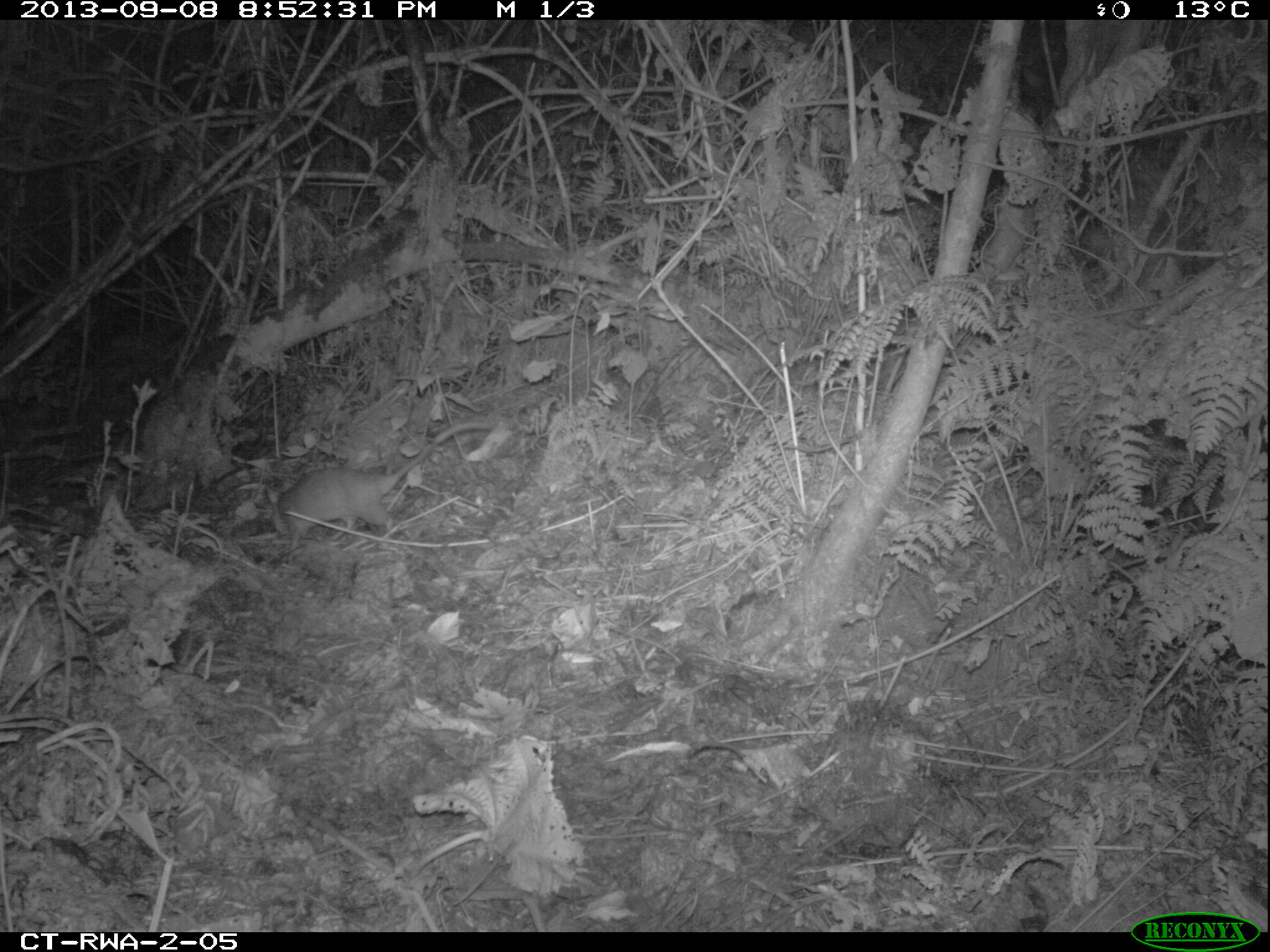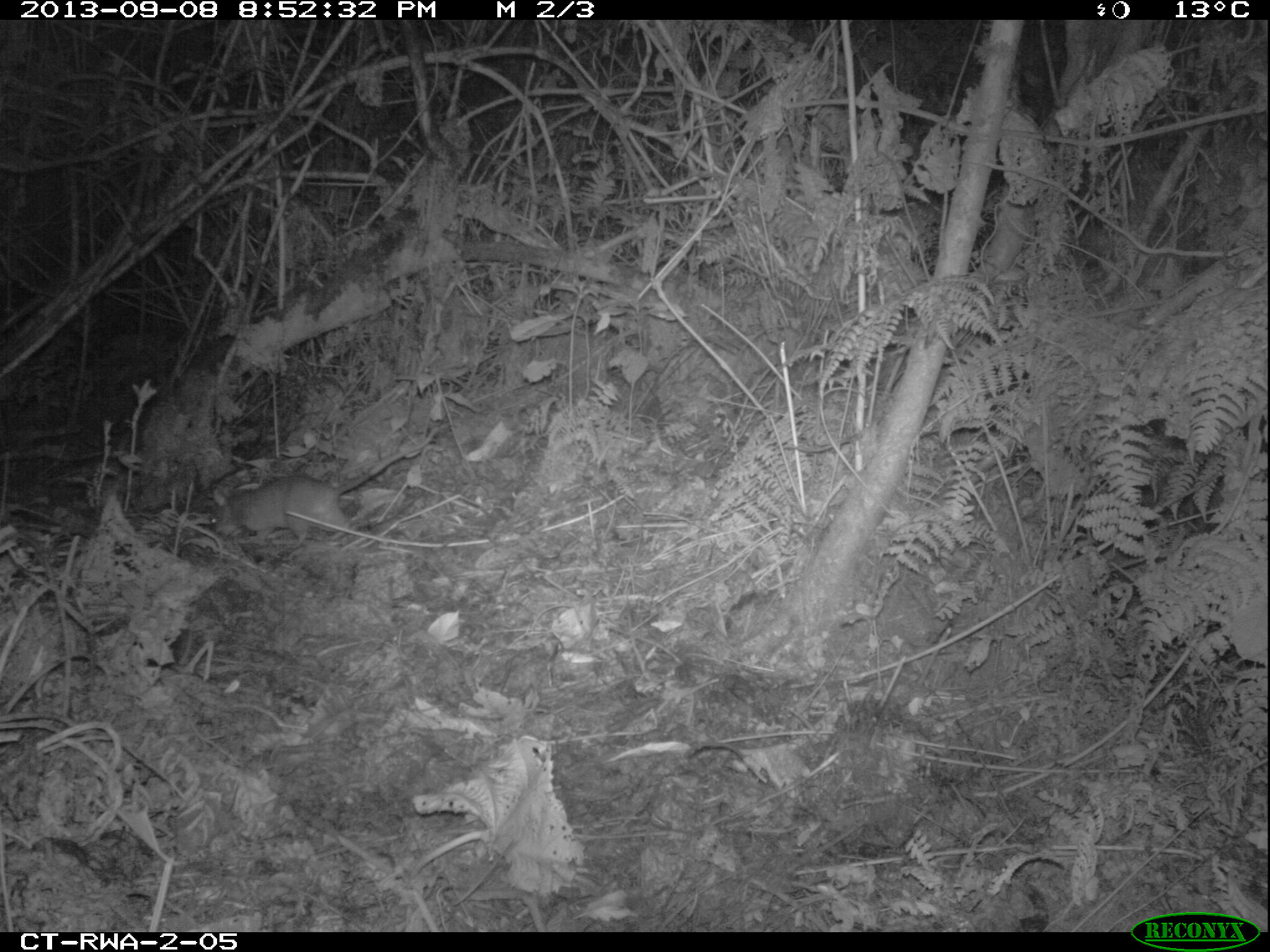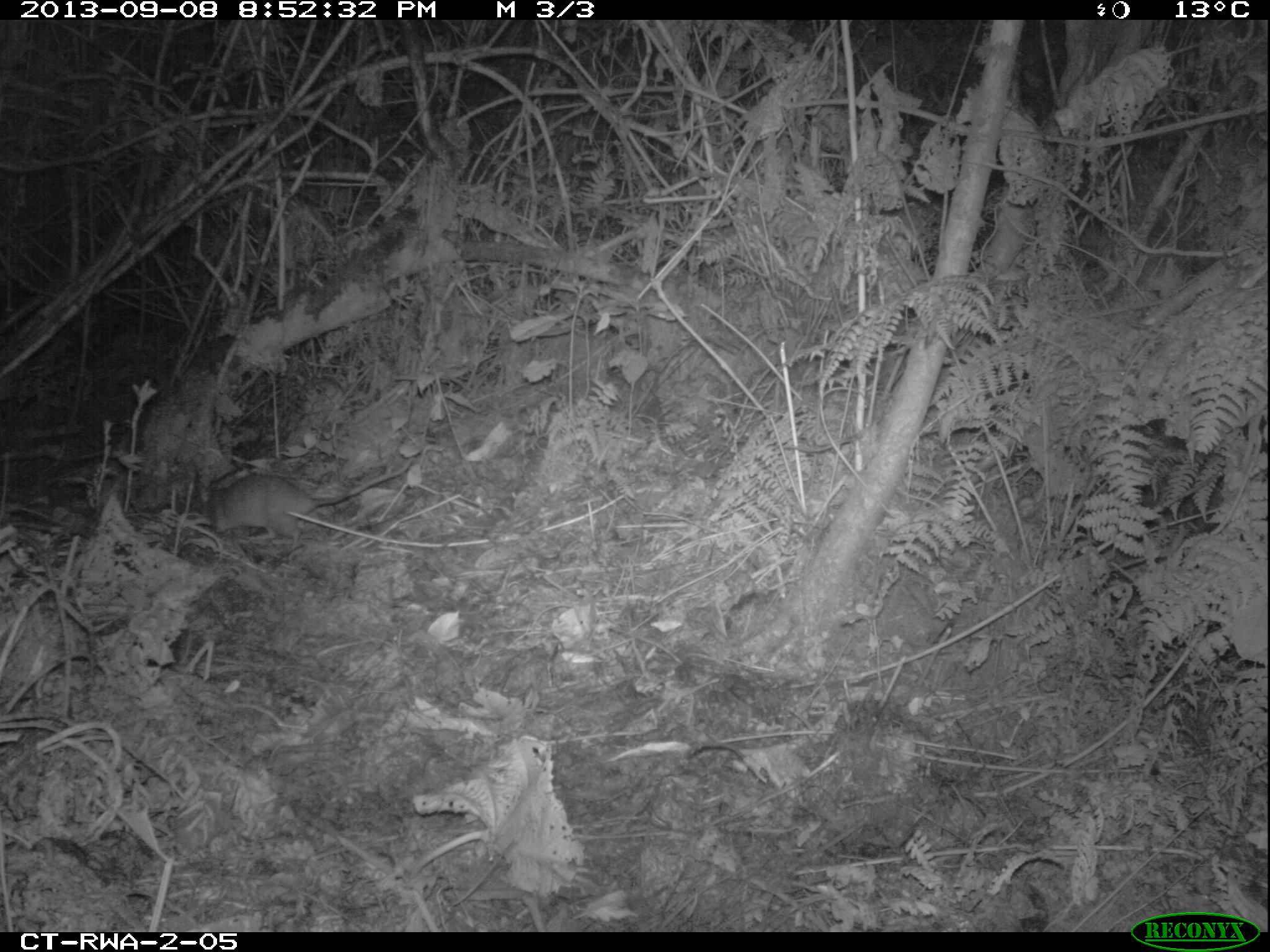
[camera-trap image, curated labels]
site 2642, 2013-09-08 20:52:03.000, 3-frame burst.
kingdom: Animalia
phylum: Chordata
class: Mammalia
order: Rodentia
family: Nesomyidae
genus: Cricetomys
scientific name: Cricetomys gambianus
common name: african giant pouched rat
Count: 1.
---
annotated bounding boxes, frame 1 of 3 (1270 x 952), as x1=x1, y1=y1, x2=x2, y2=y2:
cricetomys gambianus: x1=268, y1=415, x2=496, y2=552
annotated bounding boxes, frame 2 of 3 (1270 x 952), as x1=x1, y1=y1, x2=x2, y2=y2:
cricetomys gambianus: x1=201, y1=423, x2=442, y2=549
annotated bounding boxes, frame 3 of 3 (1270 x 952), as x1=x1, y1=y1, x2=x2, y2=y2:
cricetomys gambianus: x1=199, y1=455, x2=417, y2=548